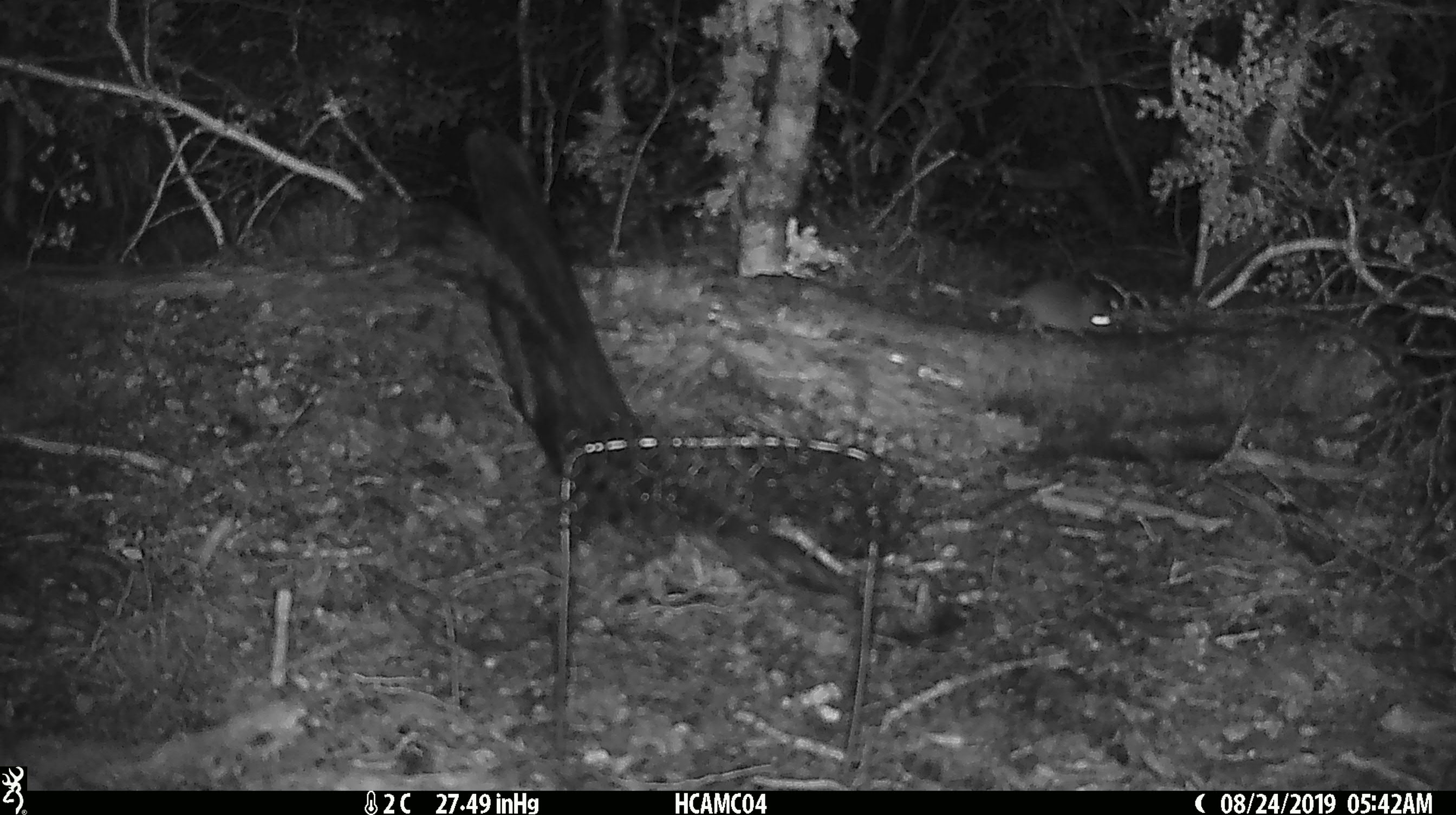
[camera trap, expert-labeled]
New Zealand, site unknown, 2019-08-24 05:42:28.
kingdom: Animalia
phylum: Chordata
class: Mammalia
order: Rodentia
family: Muridae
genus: Mus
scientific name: Mus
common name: mouse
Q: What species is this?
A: Mouse (Mus).